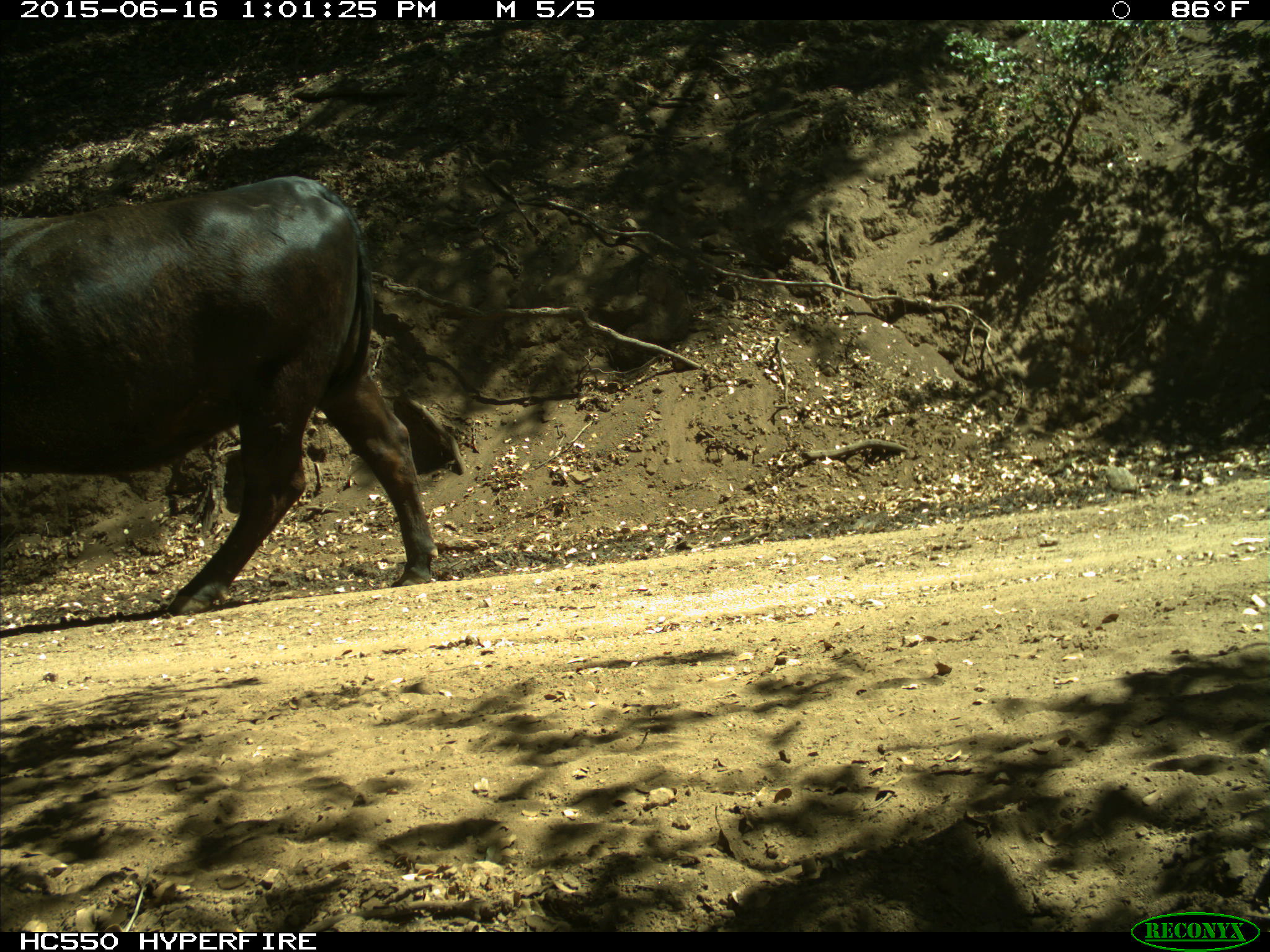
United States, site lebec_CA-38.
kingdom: Animalia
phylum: Chordata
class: Mammalia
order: Artiodactyla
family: Bovidae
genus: Bos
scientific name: Bos taurus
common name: domestic cow